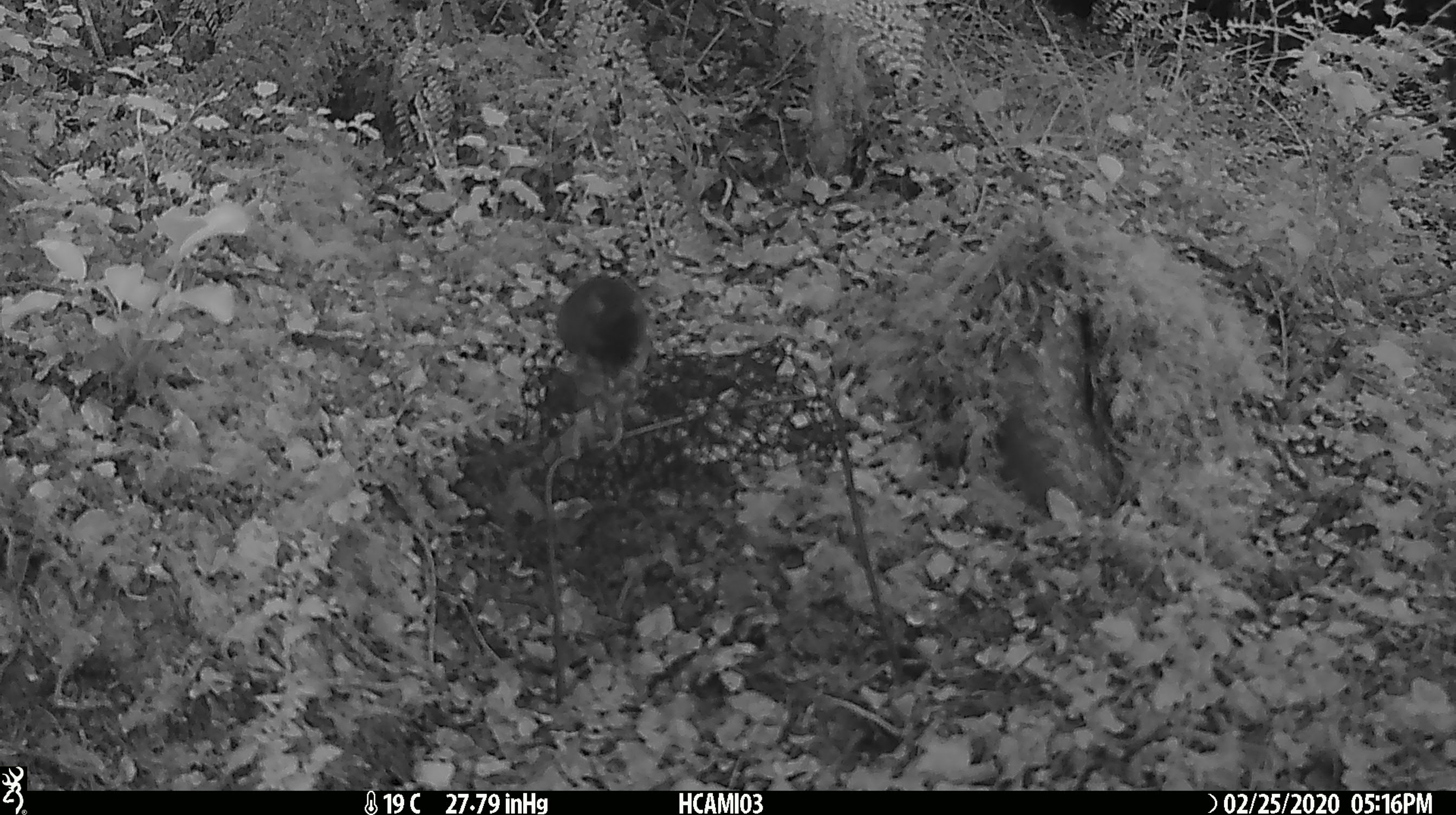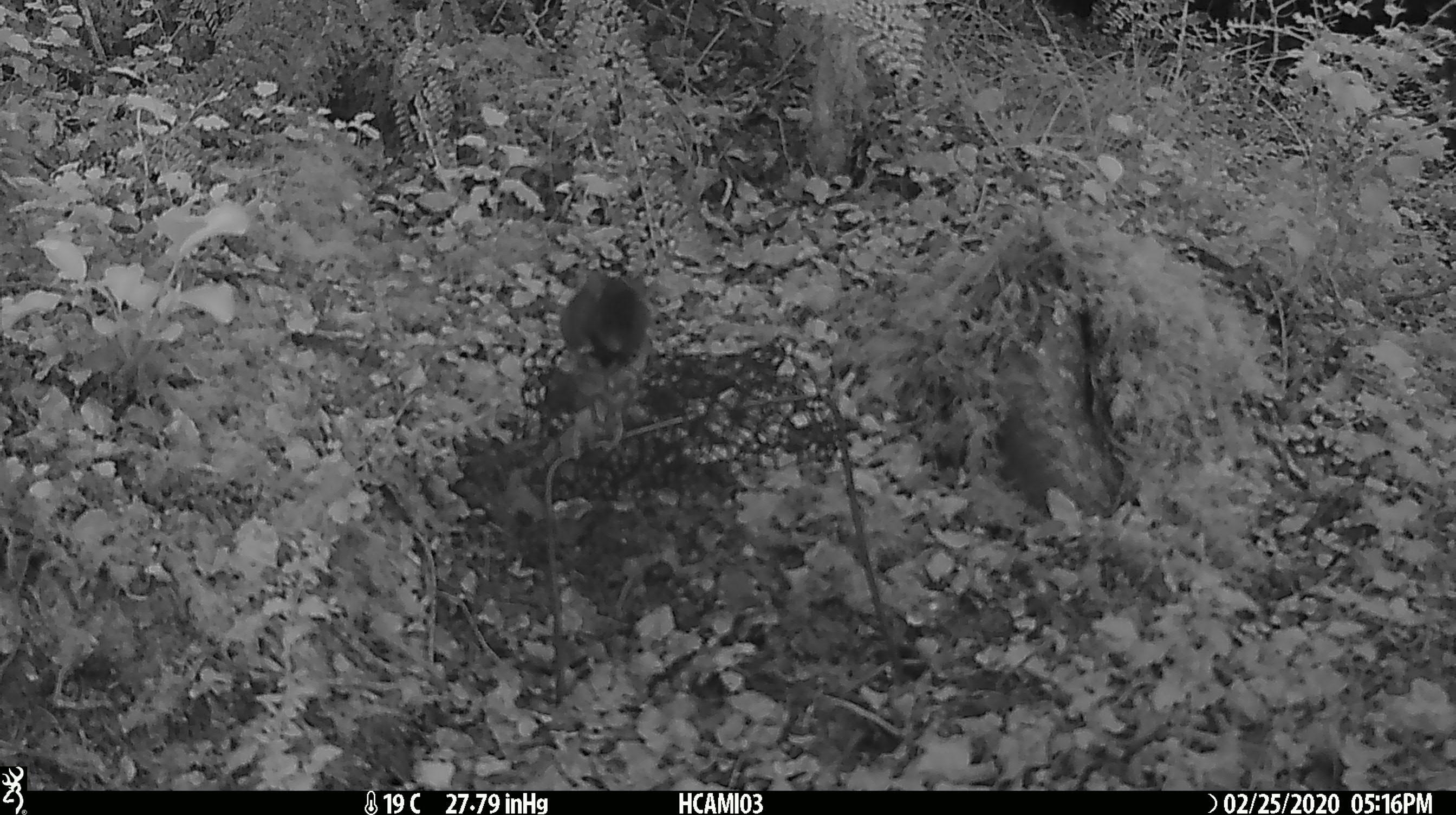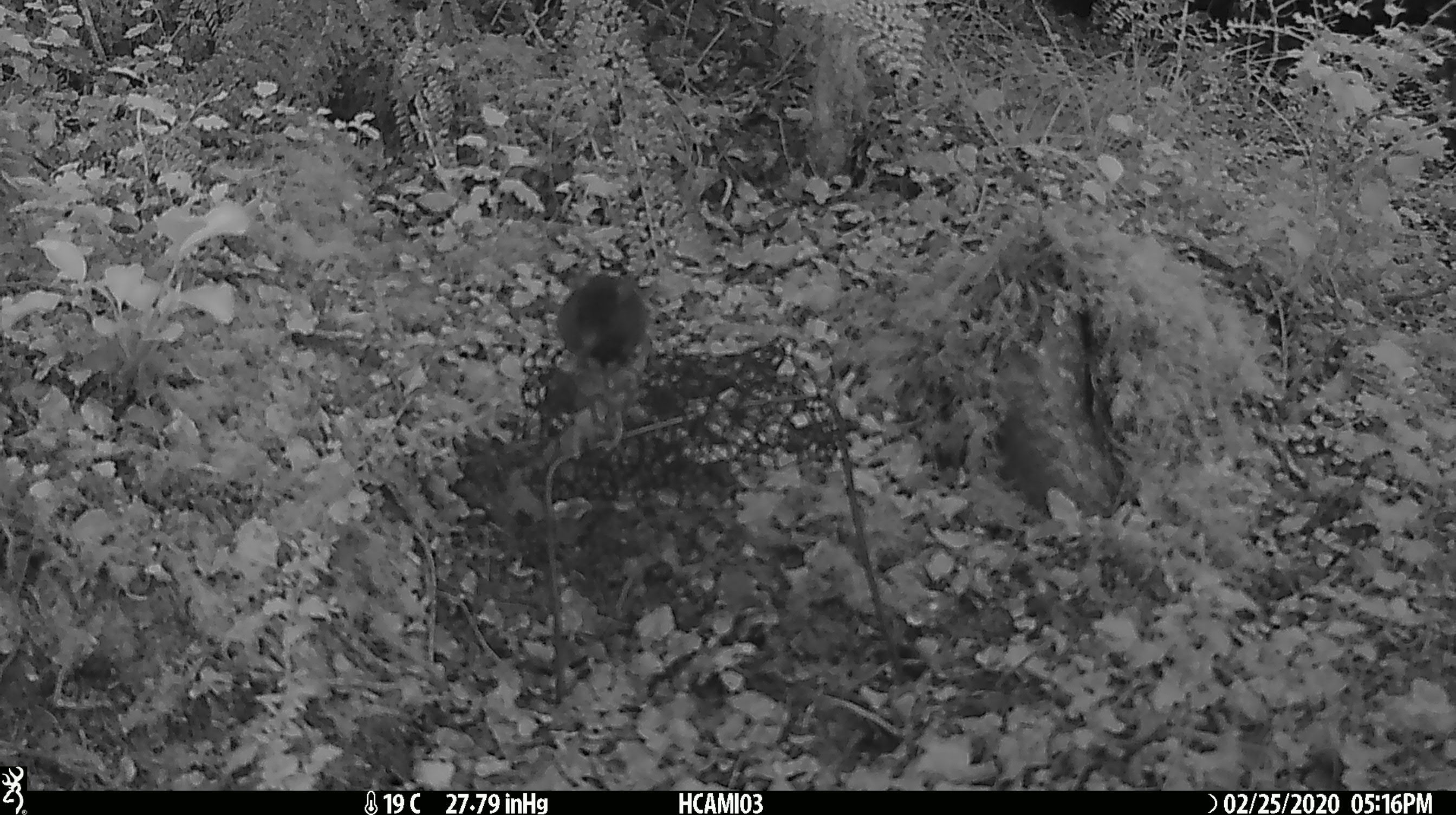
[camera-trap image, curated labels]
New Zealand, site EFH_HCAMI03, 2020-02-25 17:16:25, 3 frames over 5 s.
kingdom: Animalia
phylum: Chordata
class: Mammalia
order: Rodentia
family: Muridae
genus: Mus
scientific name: Mus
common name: mouse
Mouse (Mus).